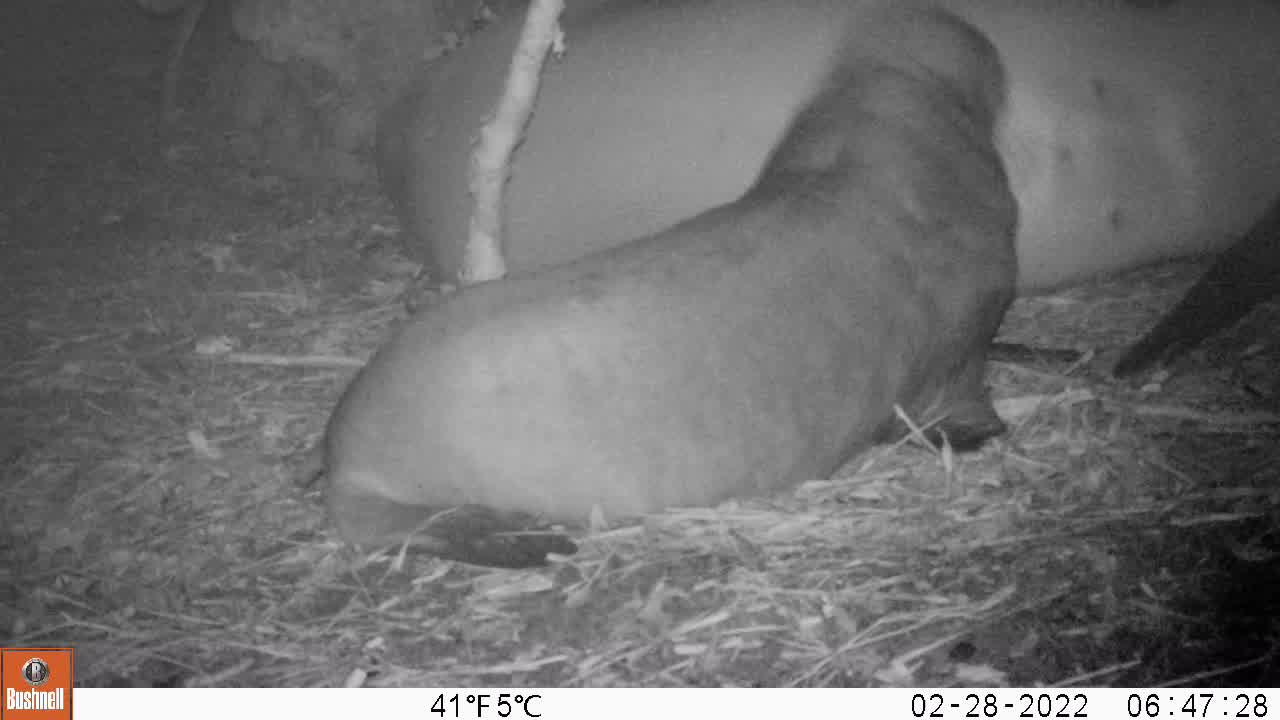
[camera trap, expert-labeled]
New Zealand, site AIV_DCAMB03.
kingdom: Animalia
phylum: Chordata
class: Mammalia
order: Carnivora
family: Otariidae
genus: Phocarctos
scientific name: Phocarctos hookeri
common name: new zealand sea lion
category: sealion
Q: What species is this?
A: Sealion (new zealand sea lion) (Phocarctos hookeri).